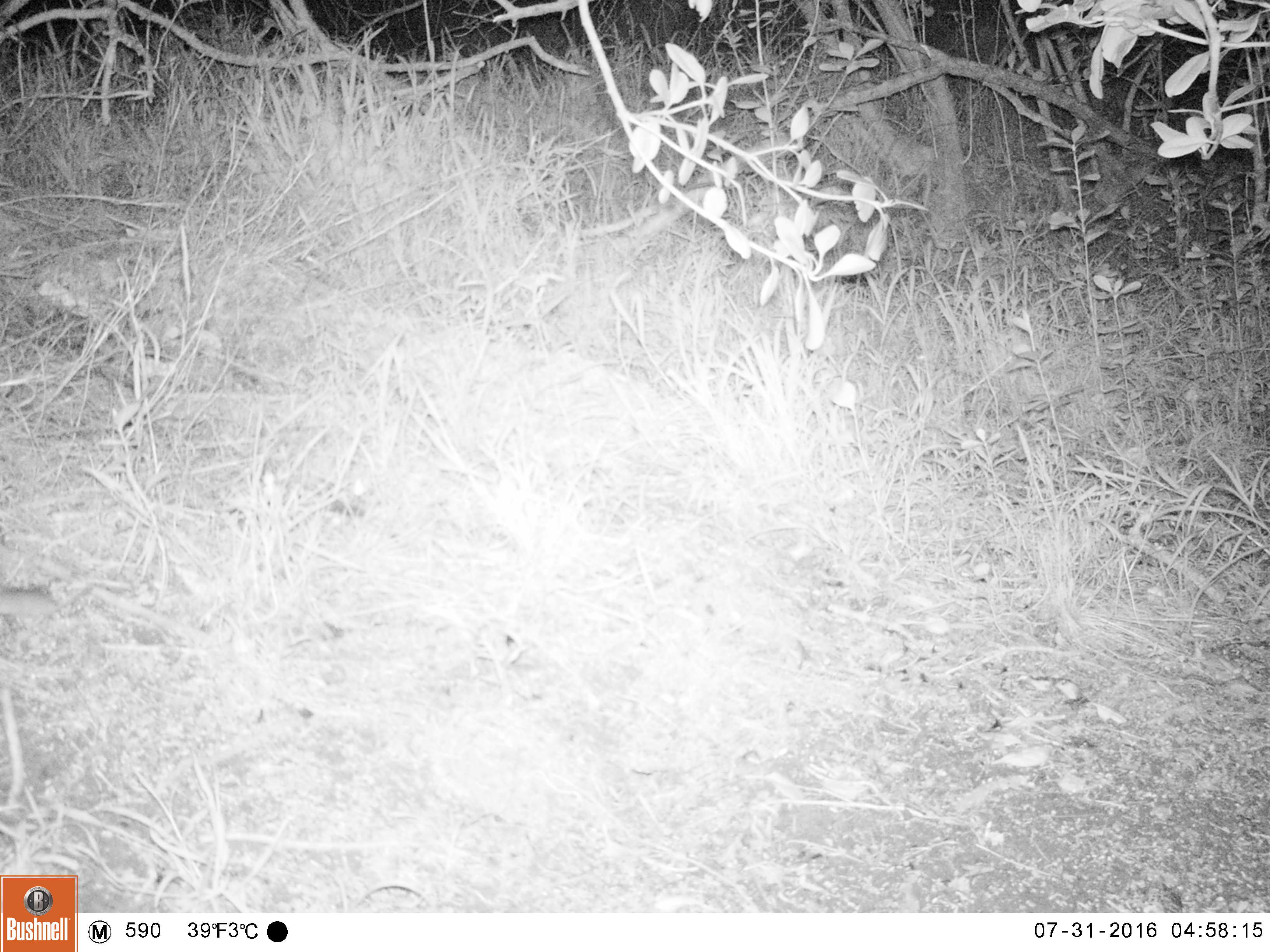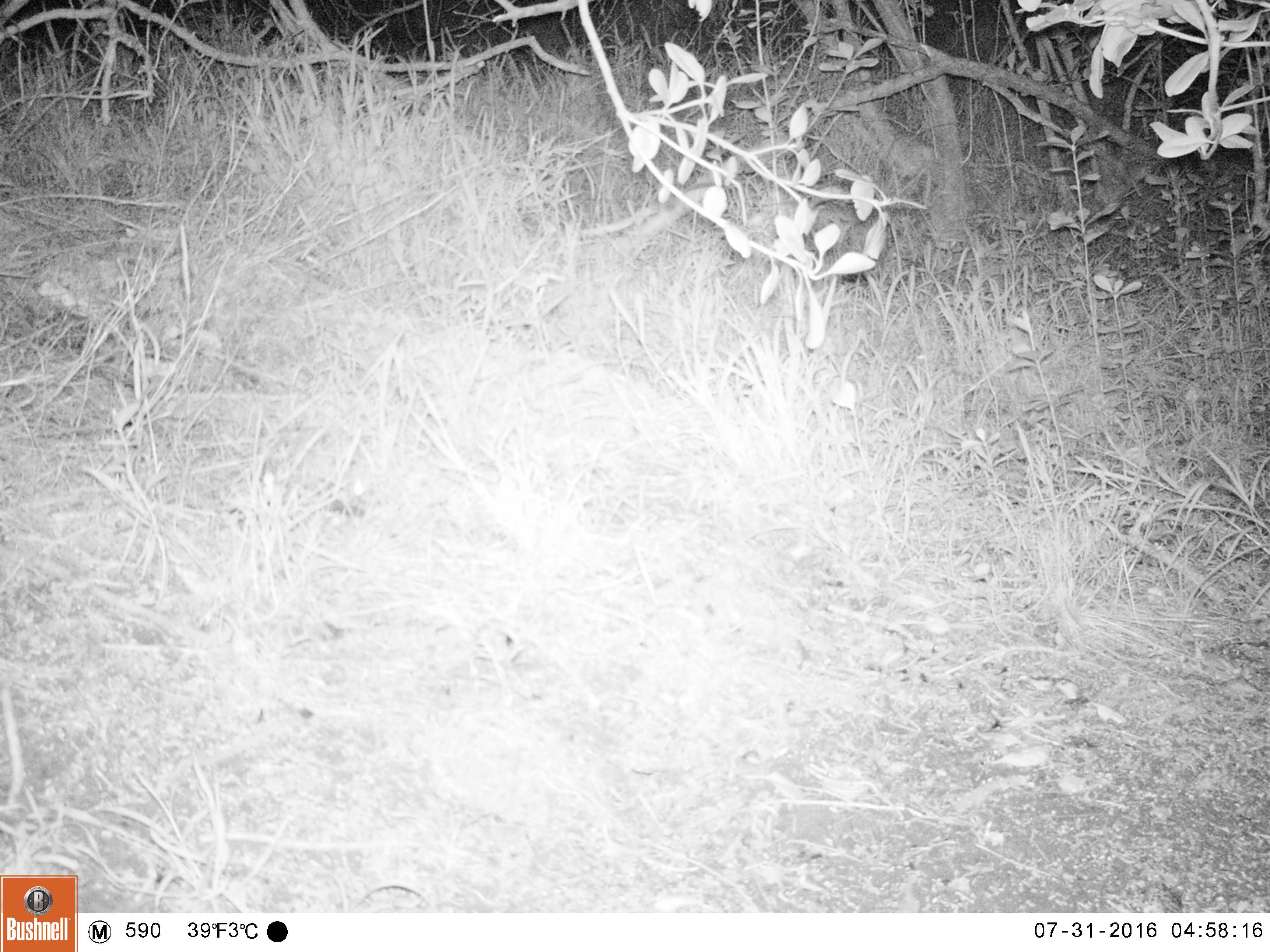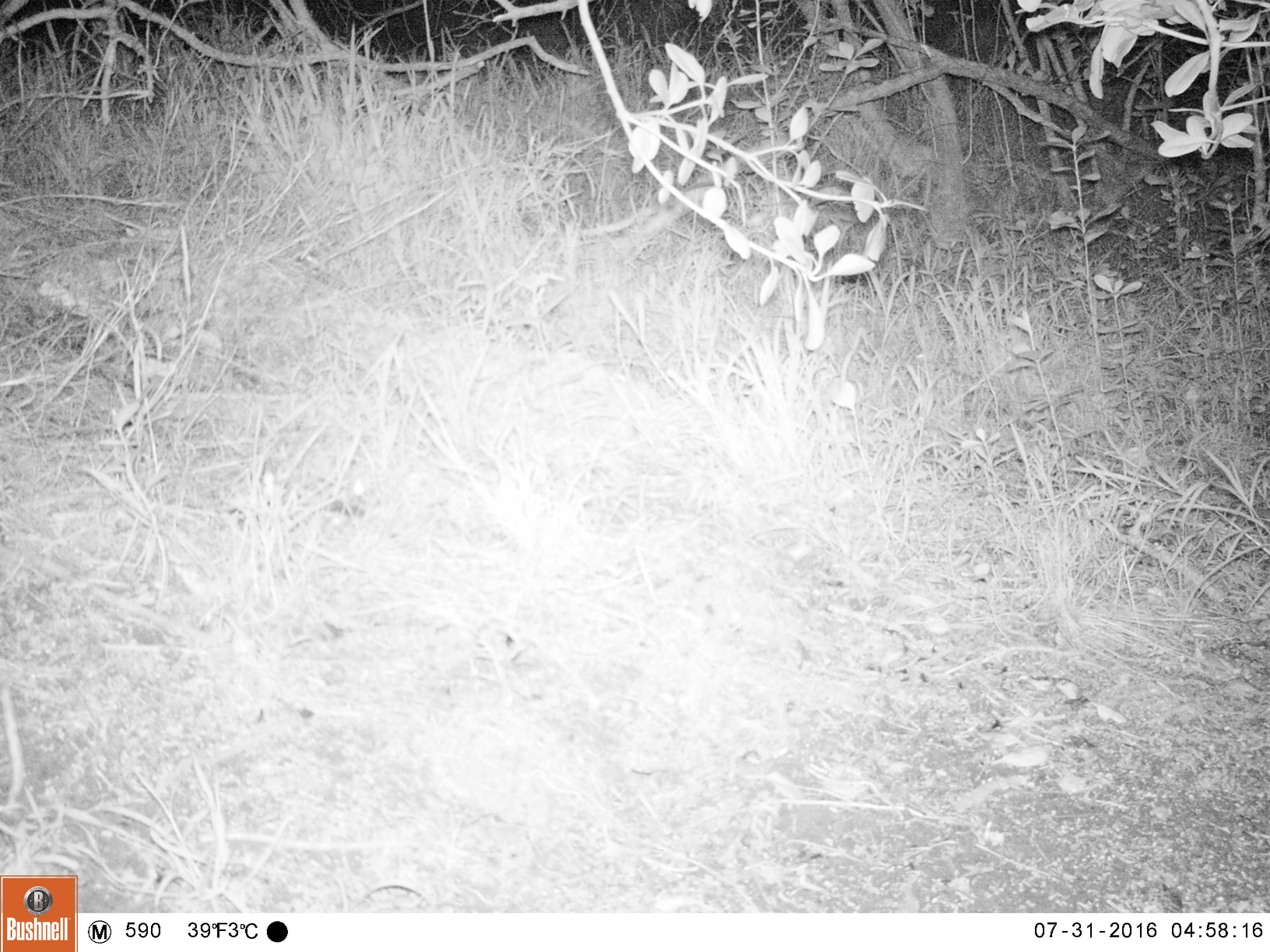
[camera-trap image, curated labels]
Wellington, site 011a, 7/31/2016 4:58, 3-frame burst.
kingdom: Animalia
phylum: Chordata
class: Mammalia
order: Rodentia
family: Muridae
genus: Mus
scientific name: Mus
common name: mouse